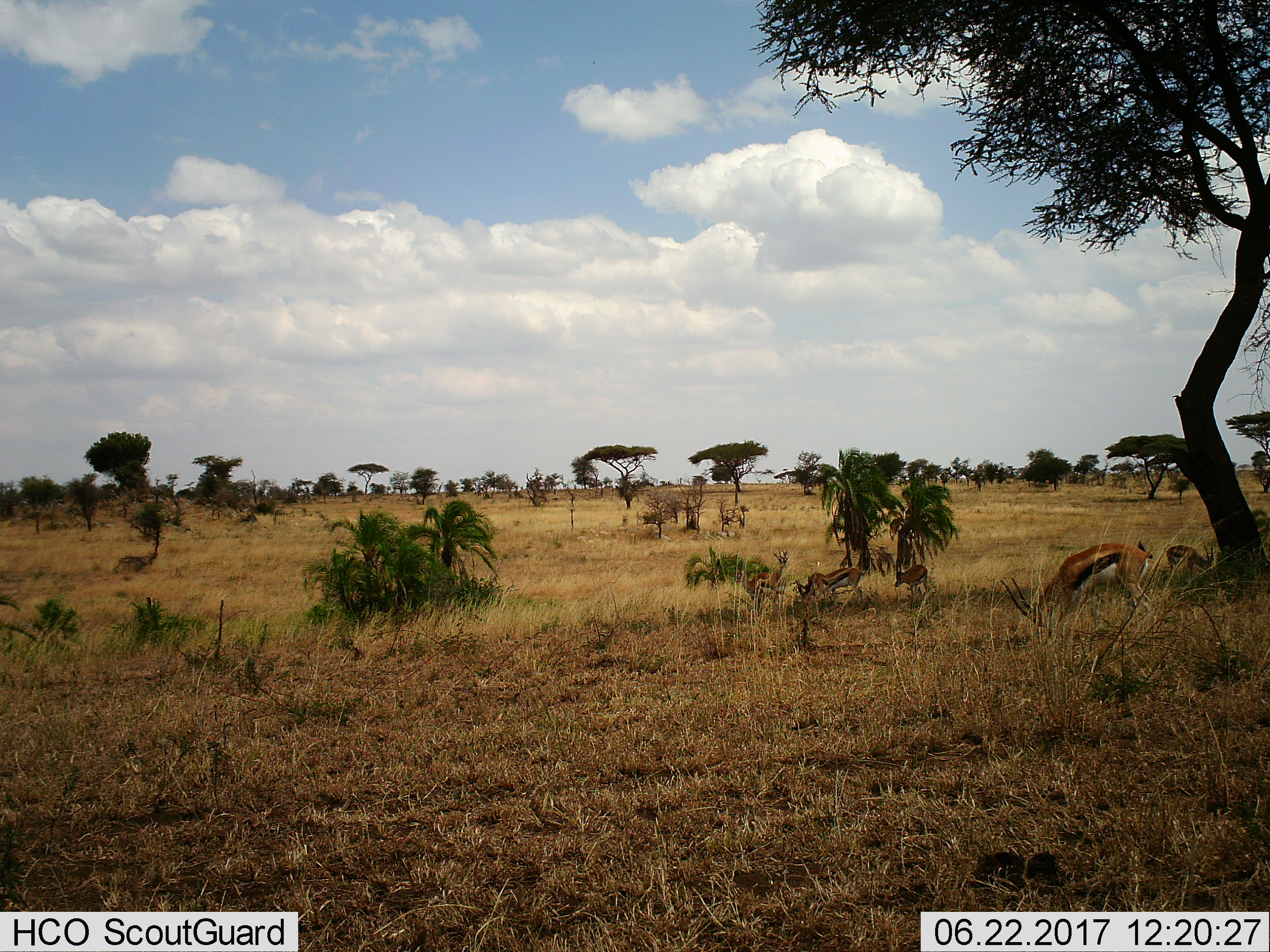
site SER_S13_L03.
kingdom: Animalia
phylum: Chordata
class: Mammalia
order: Artiodactyla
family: Bovidae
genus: Eudorcas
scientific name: Eudorcas thomsonii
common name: thomson's gazelle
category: gazellethomsons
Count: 7.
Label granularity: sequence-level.